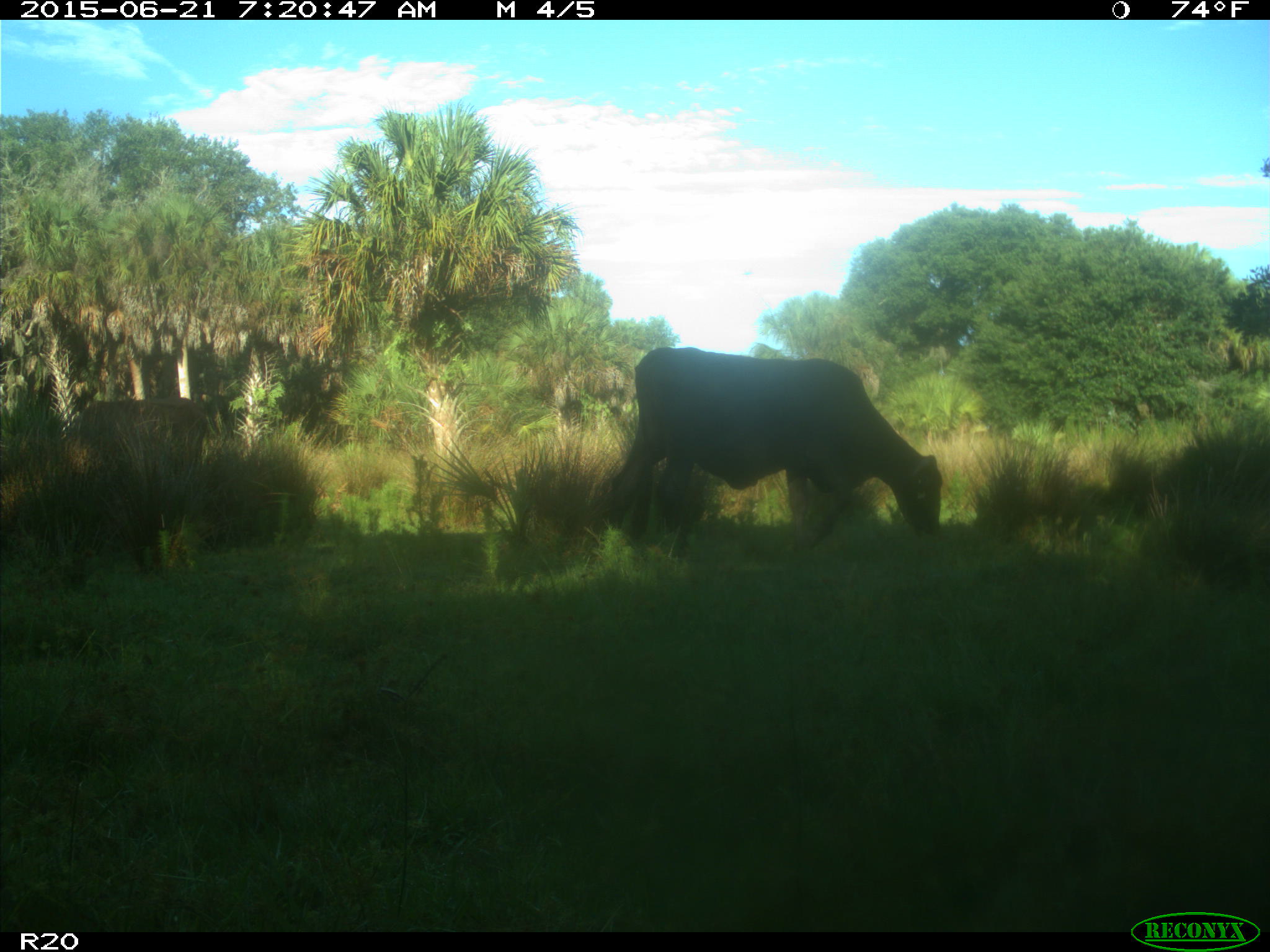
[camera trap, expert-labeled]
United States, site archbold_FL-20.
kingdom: Animalia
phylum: Chordata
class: Mammalia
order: Artiodactyla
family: Bovidae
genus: Bos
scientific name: Bos taurus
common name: domestic cow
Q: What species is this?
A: Bos taurus (domestic cow).